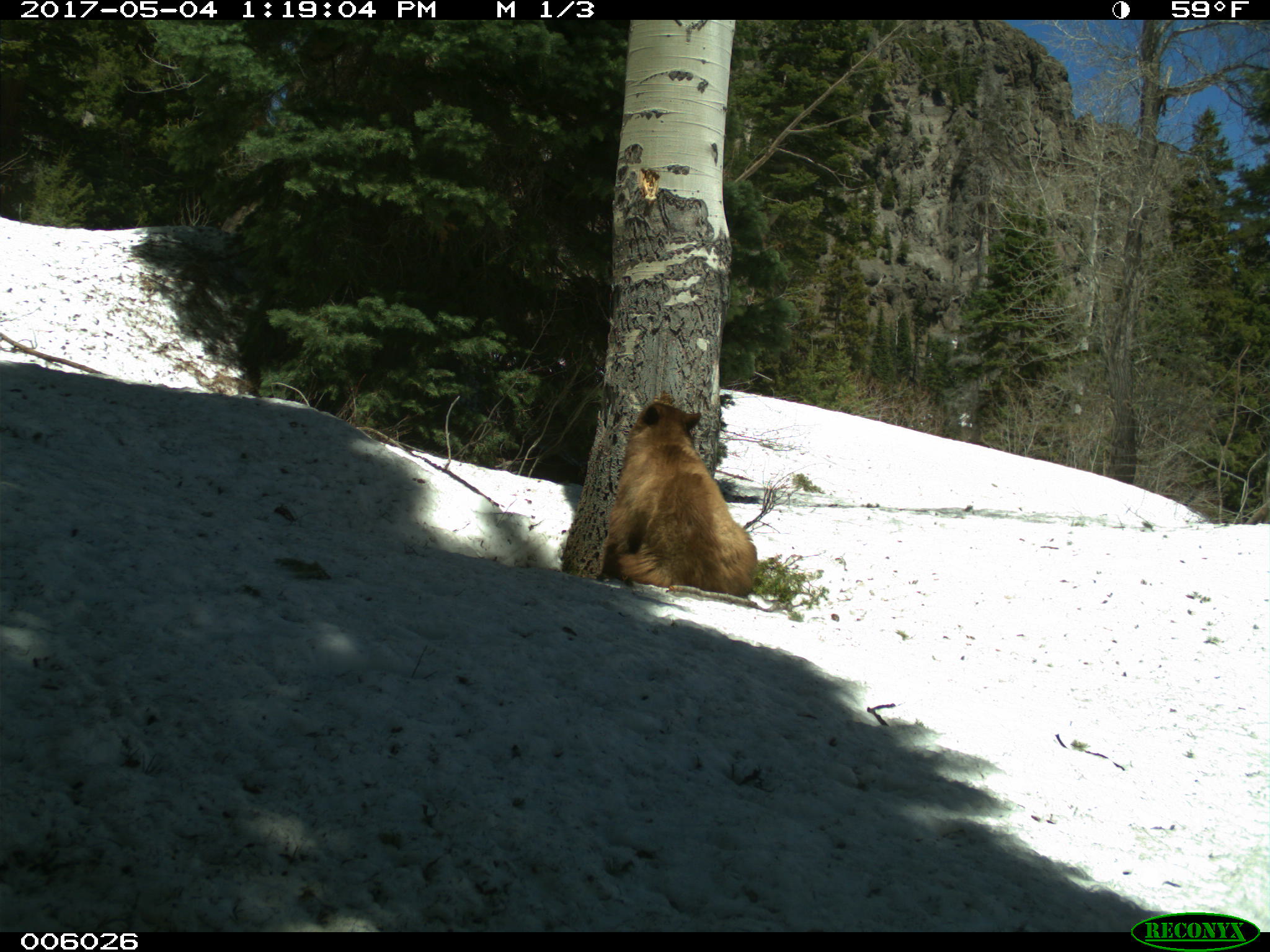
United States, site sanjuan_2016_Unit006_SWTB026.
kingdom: Animalia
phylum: Chordata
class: Mammalia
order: Carnivora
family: Ursidae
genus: Ursus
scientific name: Ursus americanus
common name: american black bear